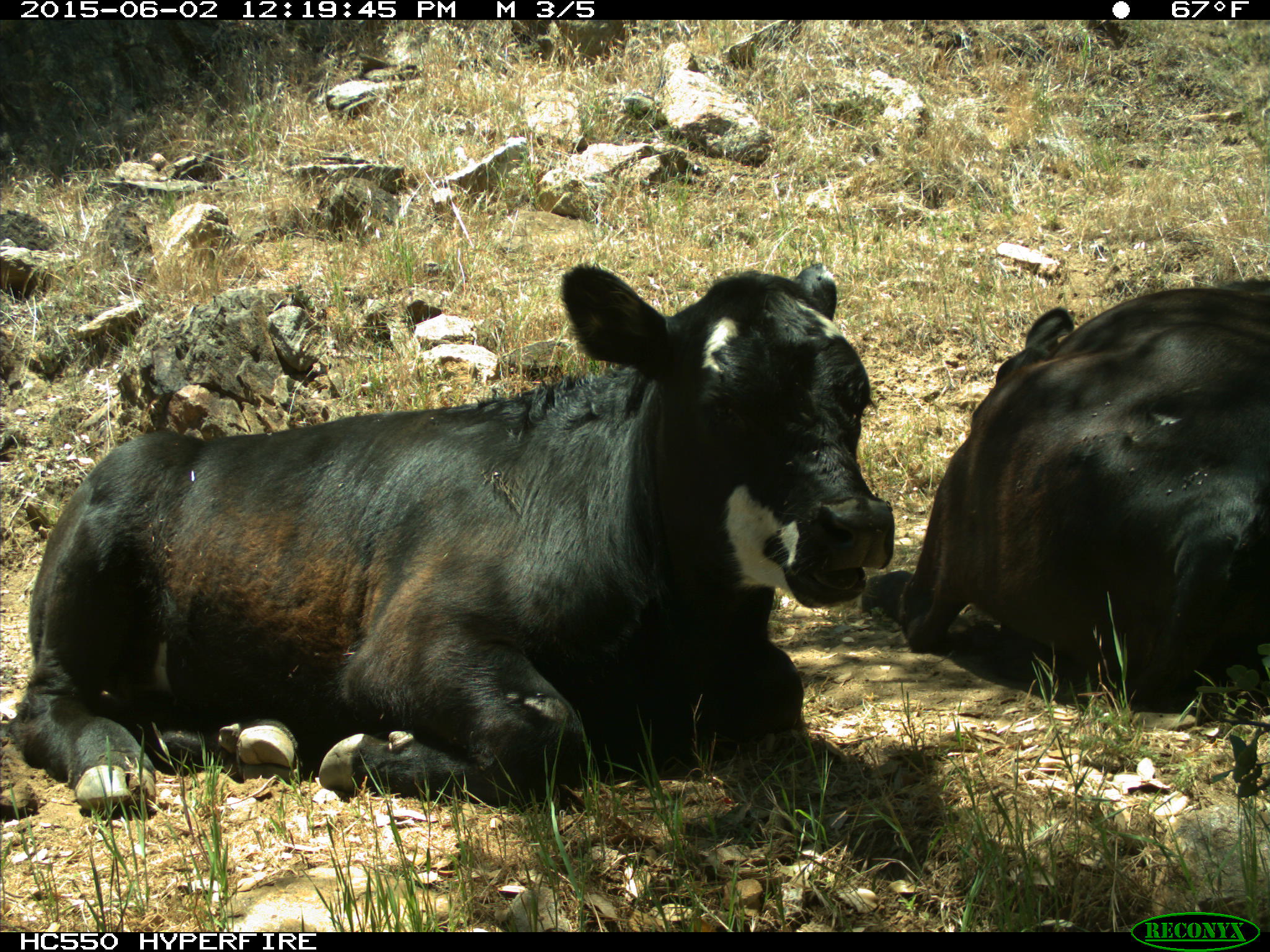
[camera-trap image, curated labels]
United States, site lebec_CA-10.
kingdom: Animalia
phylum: Chordata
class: Mammalia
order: Artiodactyla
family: Bovidae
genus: Bos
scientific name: Bos taurus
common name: domestic cow